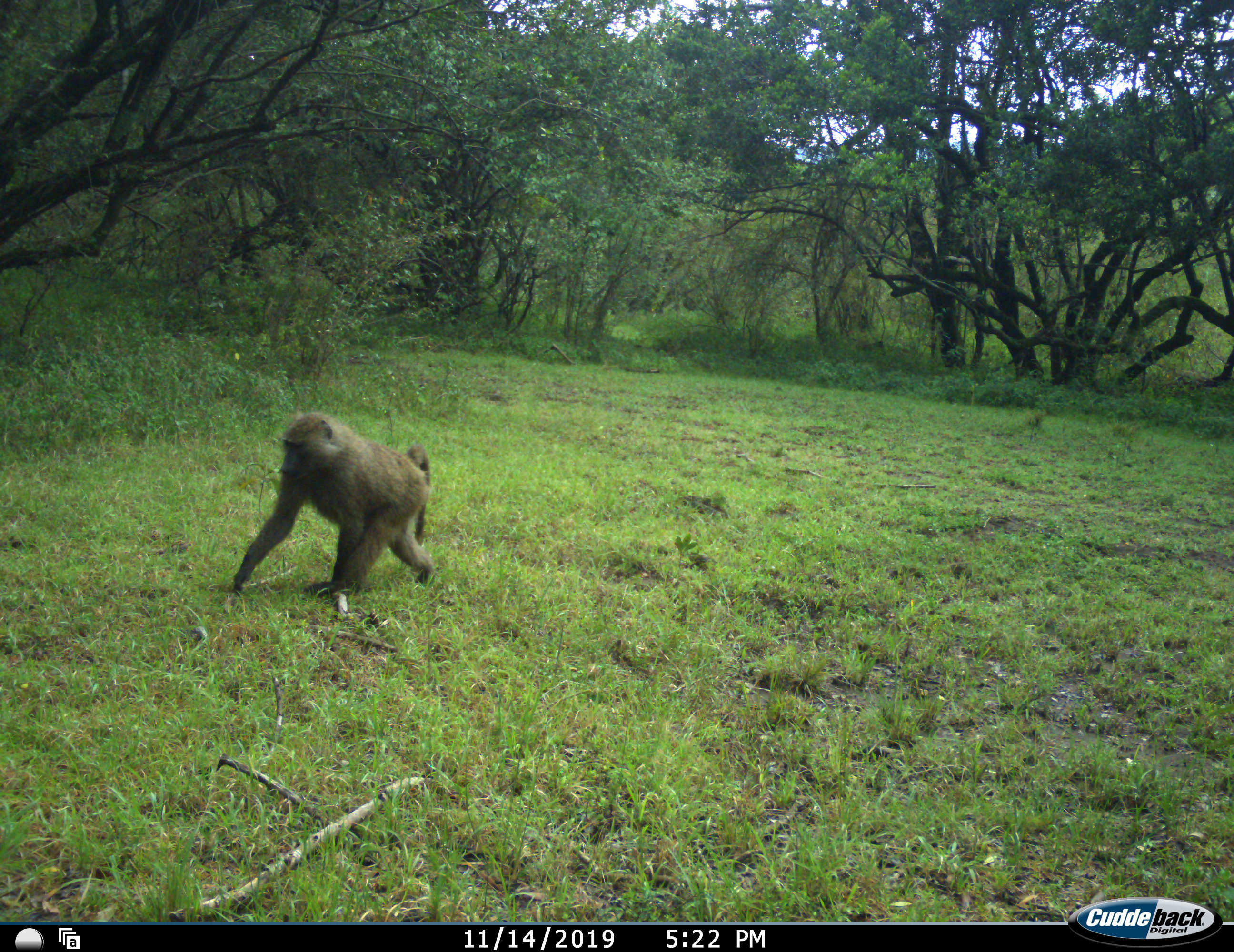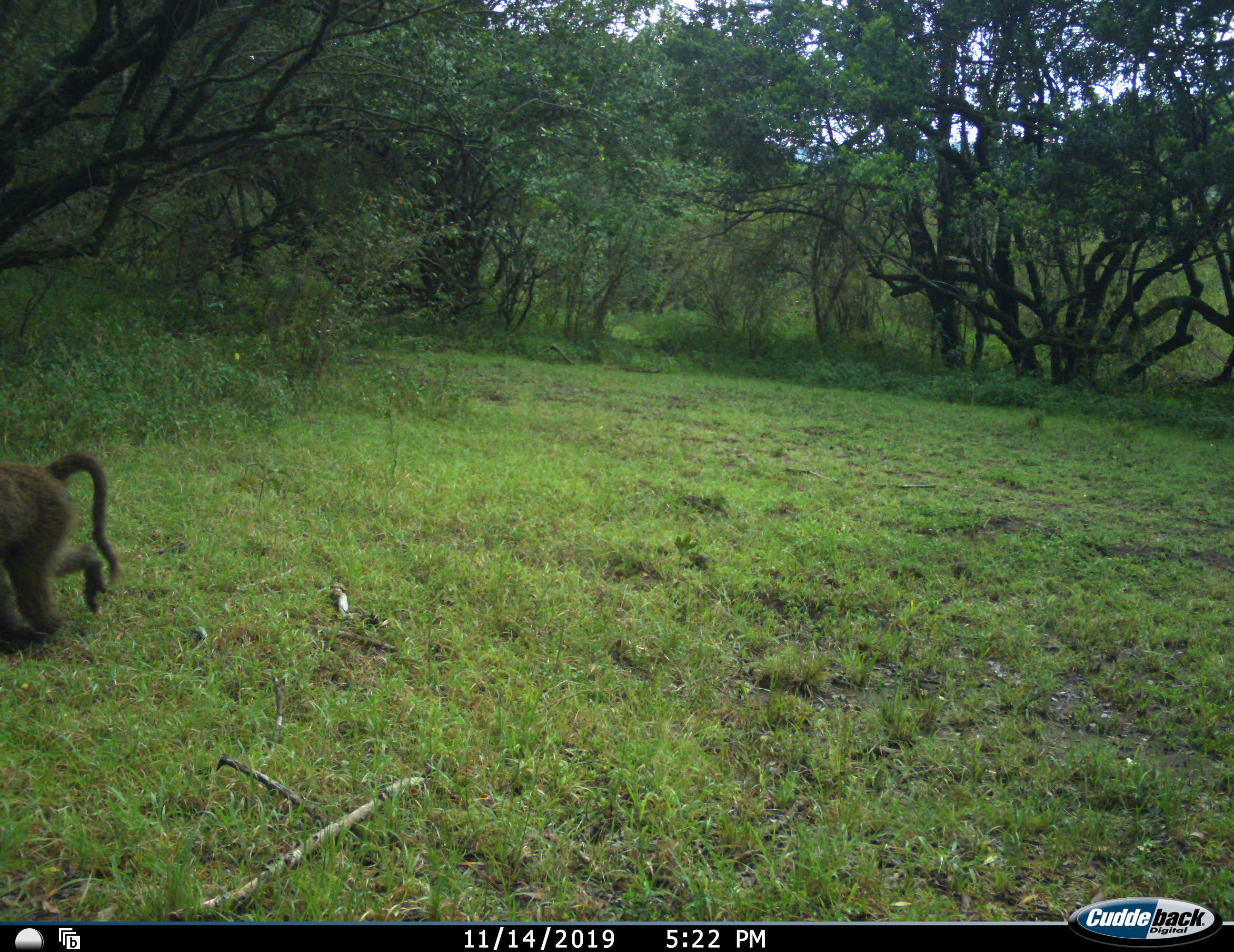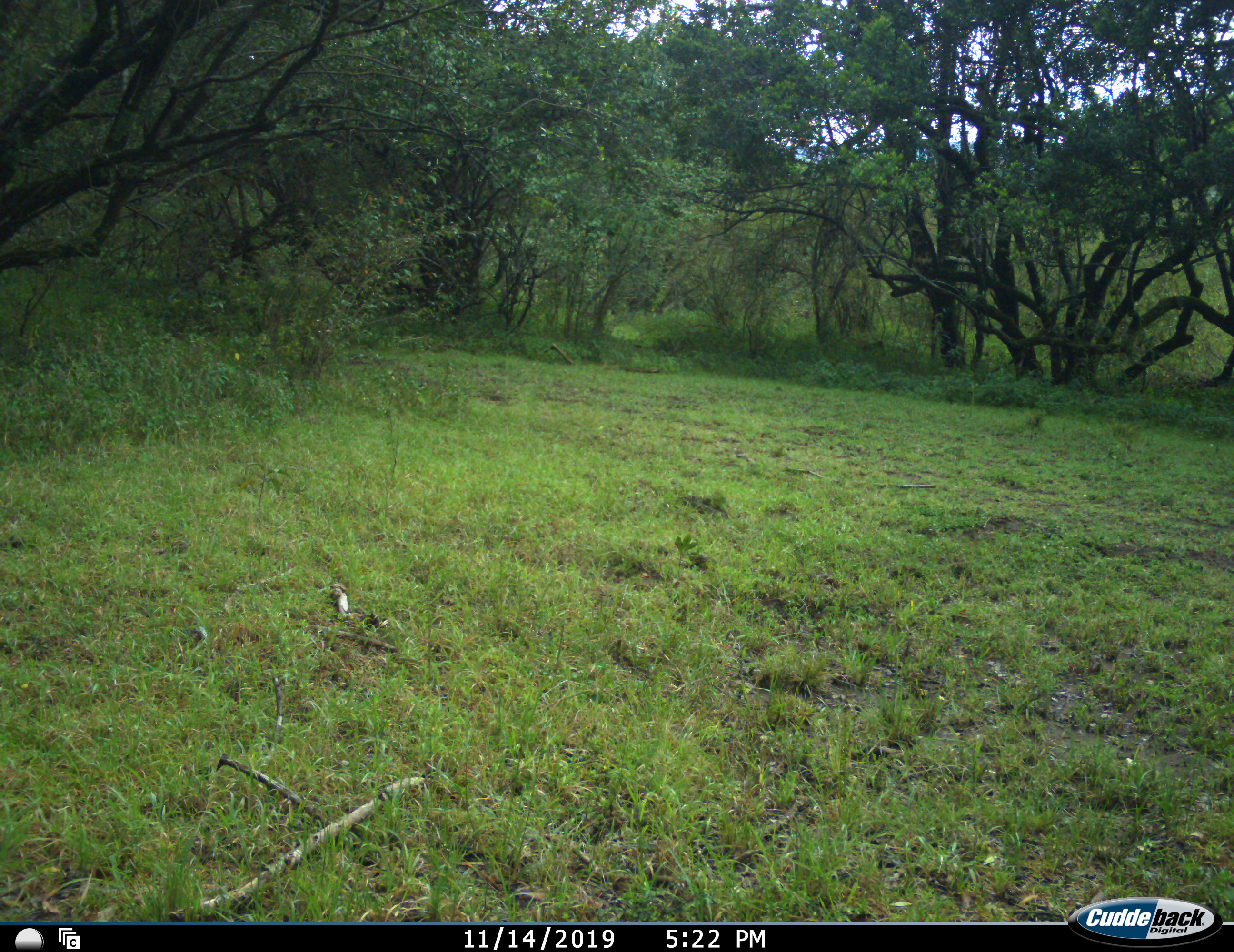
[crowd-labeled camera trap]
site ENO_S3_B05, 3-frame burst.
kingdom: Animalia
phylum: Chordata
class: Mammalia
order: Primates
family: Cercopithecidae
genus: Papio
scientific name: Papio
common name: baboon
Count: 1.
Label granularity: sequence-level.